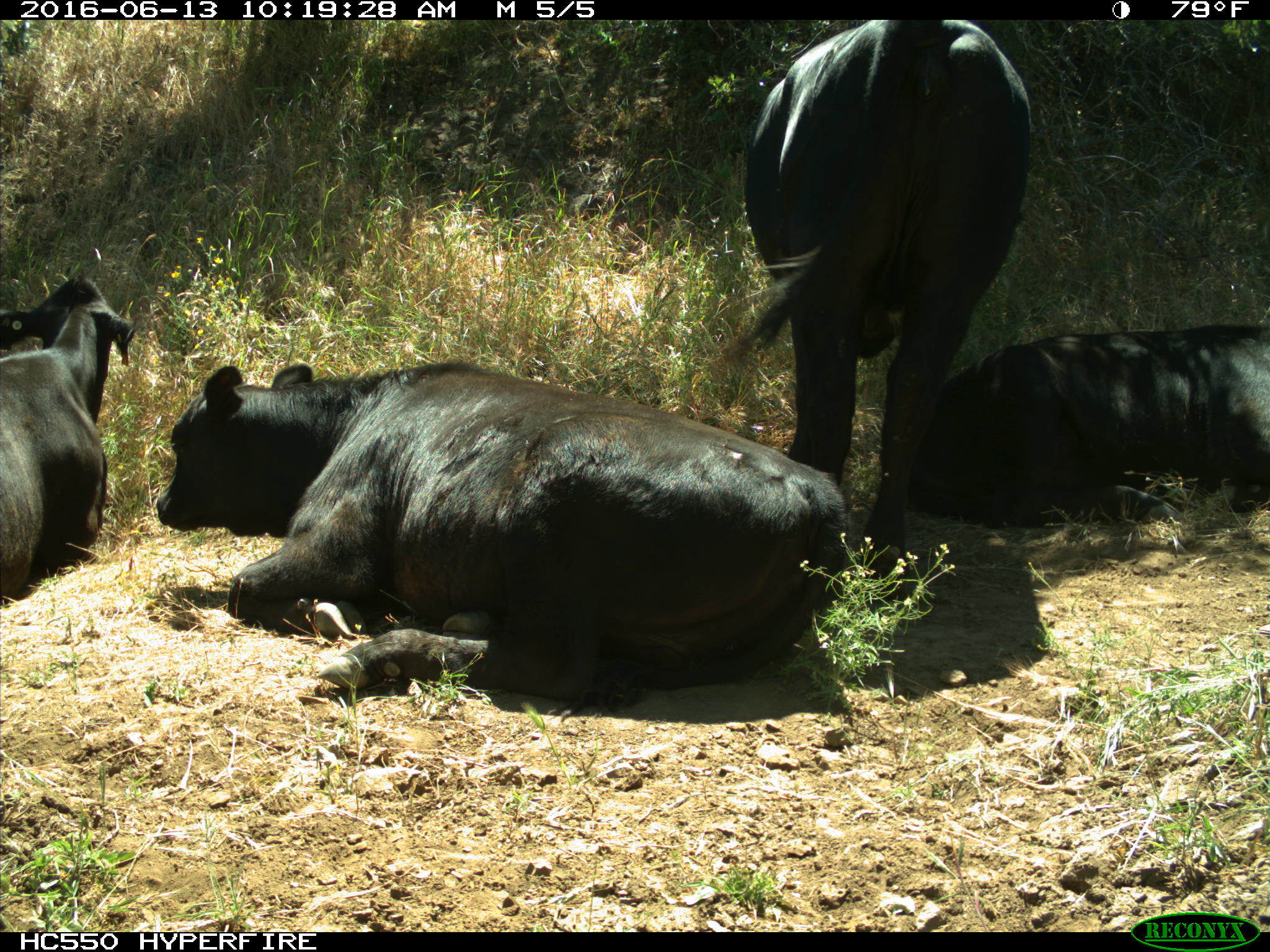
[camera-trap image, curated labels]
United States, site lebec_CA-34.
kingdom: Animalia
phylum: Chordata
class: Mammalia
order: Artiodactyla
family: Bovidae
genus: Bos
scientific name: Bos taurus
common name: domestic cow